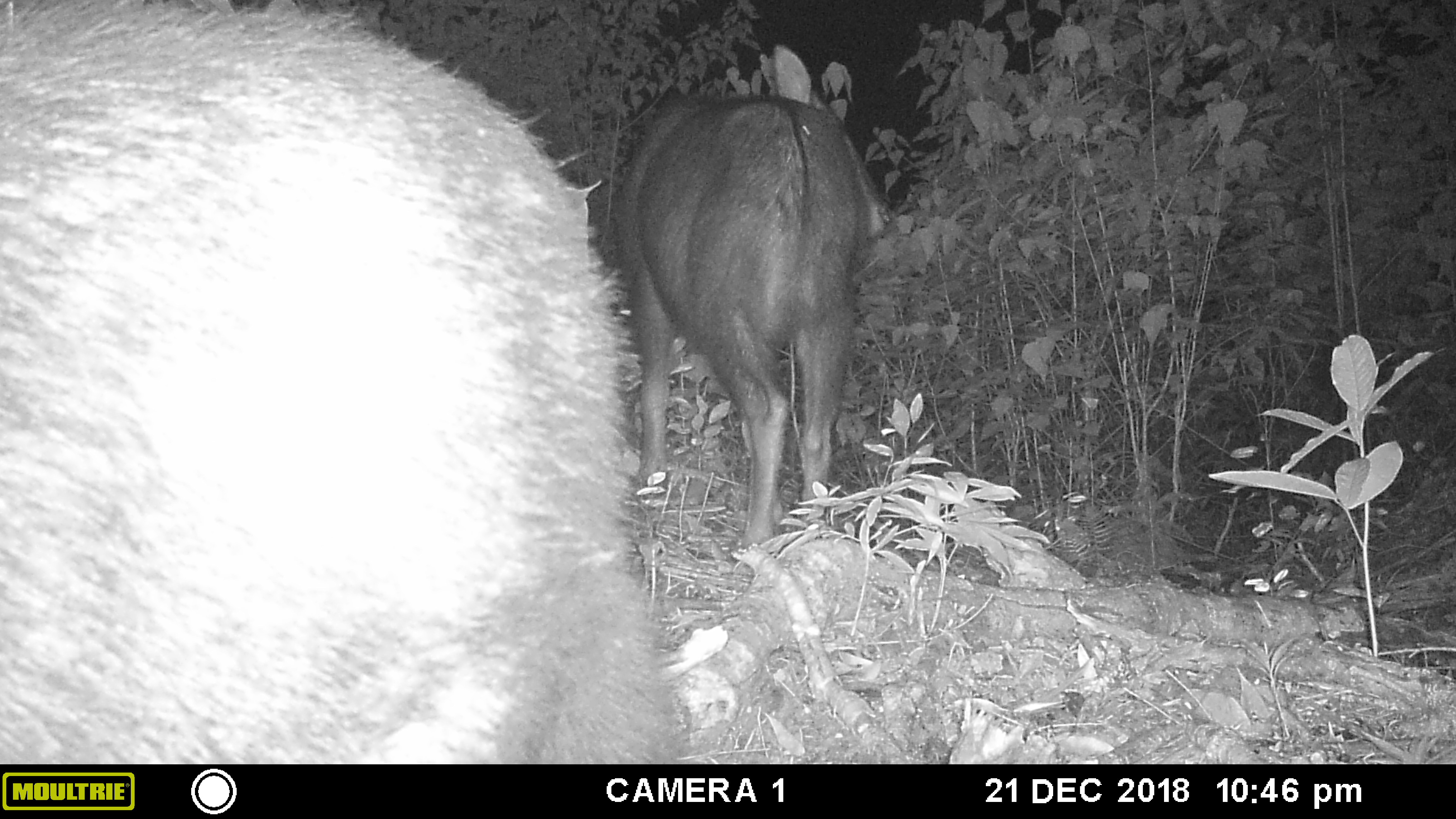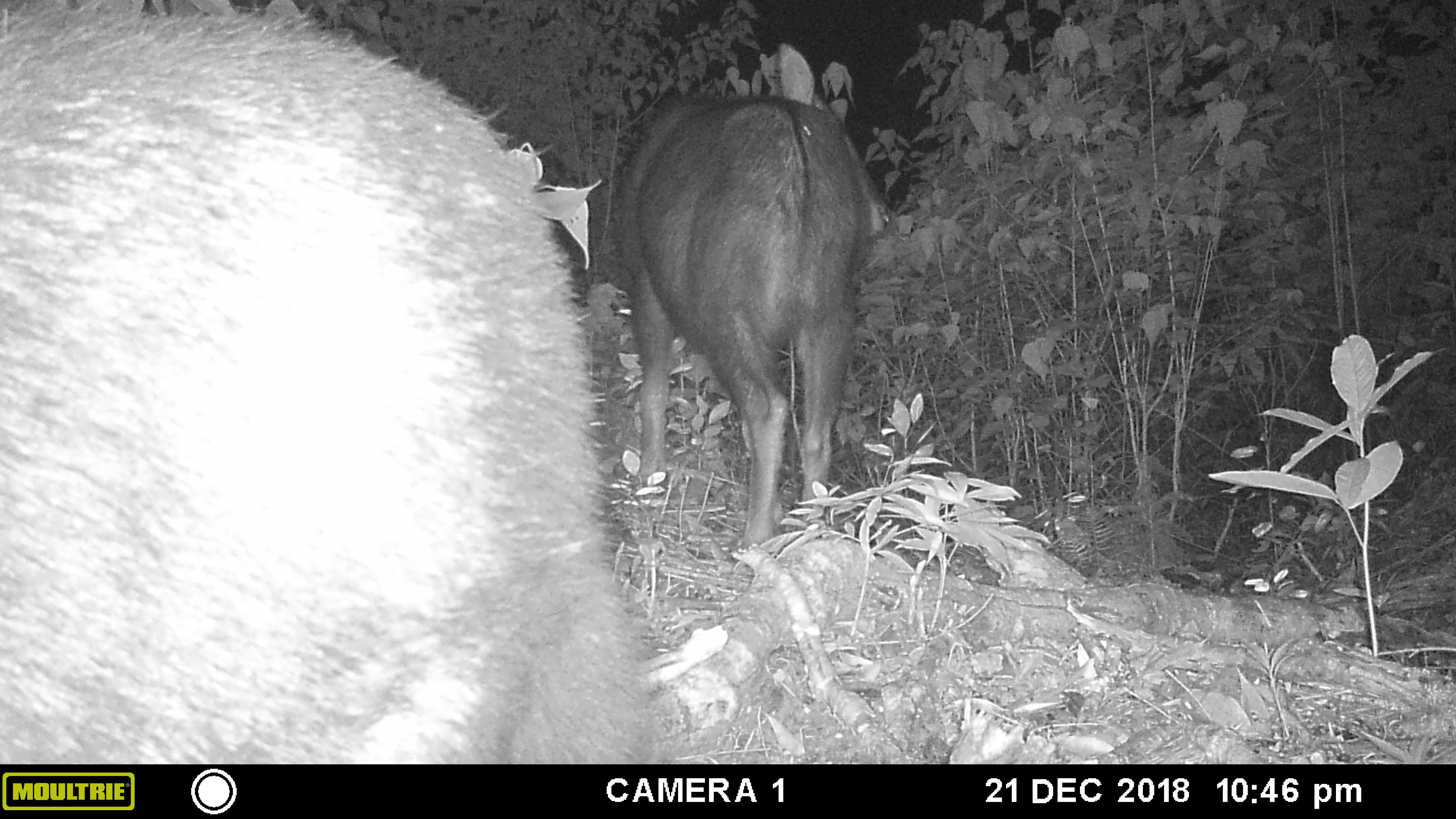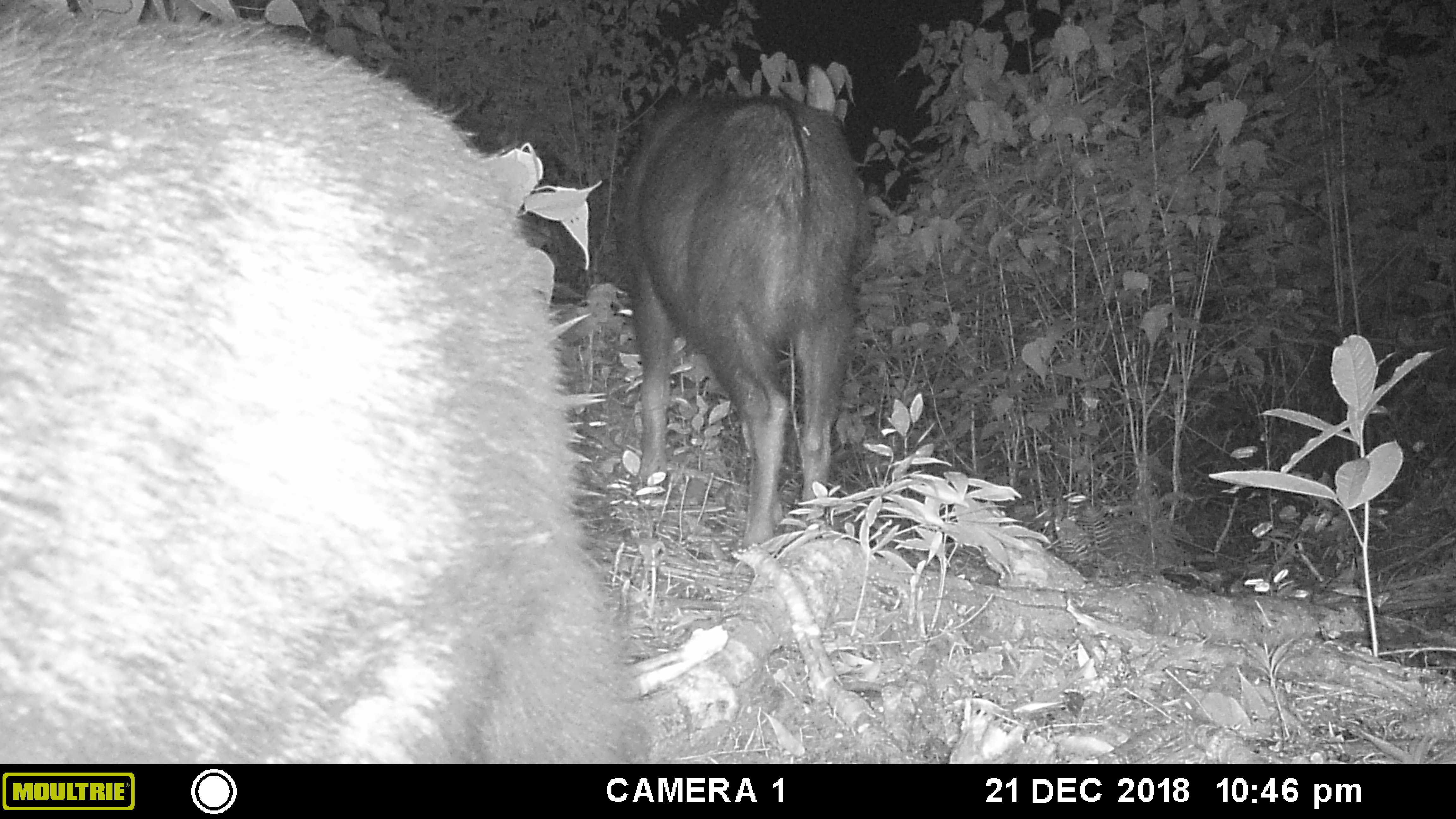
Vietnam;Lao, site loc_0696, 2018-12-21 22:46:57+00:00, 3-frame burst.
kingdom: Animalia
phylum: Chordata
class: Mammalia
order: Artiodactyla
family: Bovidae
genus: Capricornis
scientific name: Capricornis sumatraensis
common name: chinese serow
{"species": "chinese serow (Capricornis sumatraensis)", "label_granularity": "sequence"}